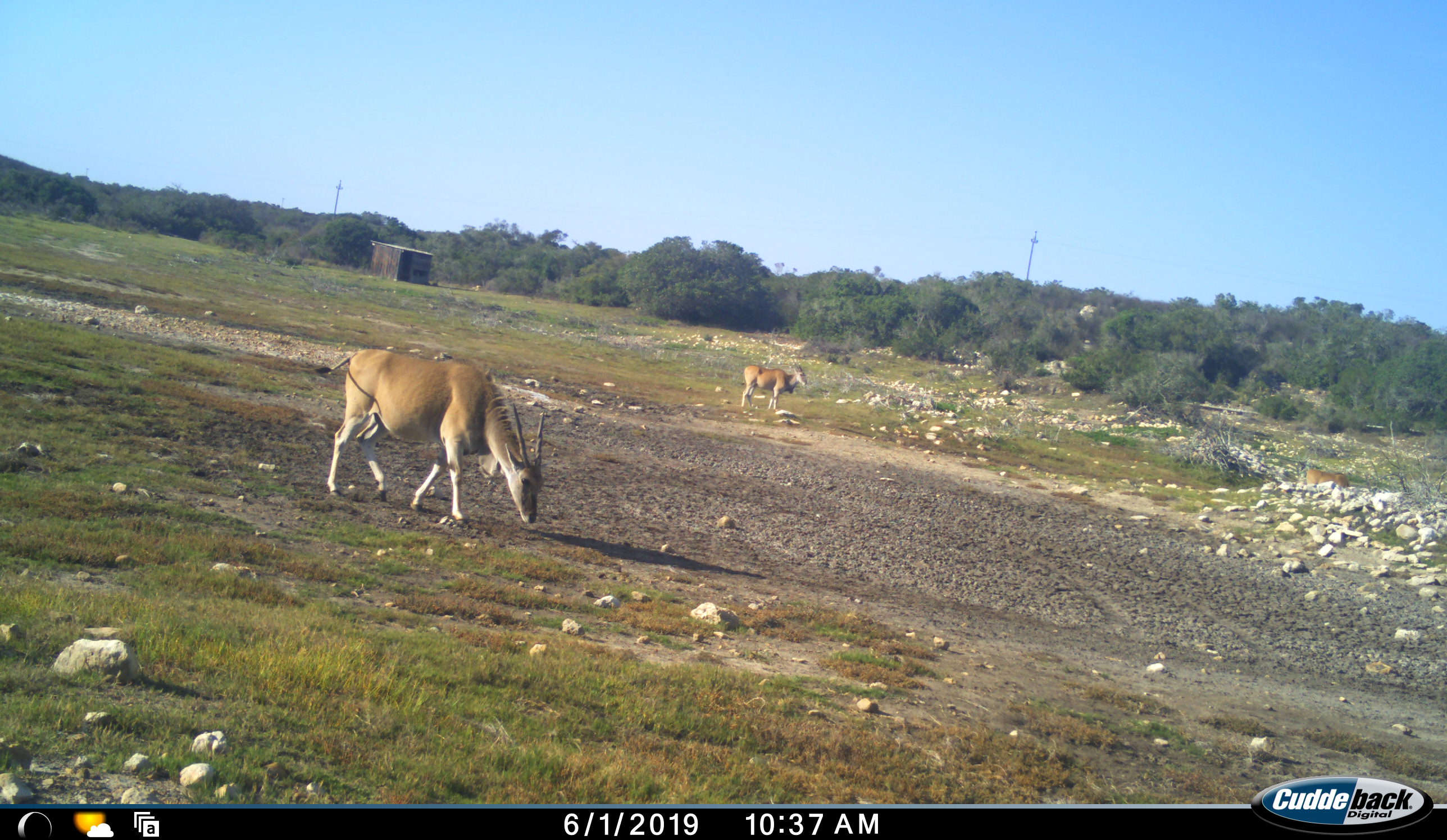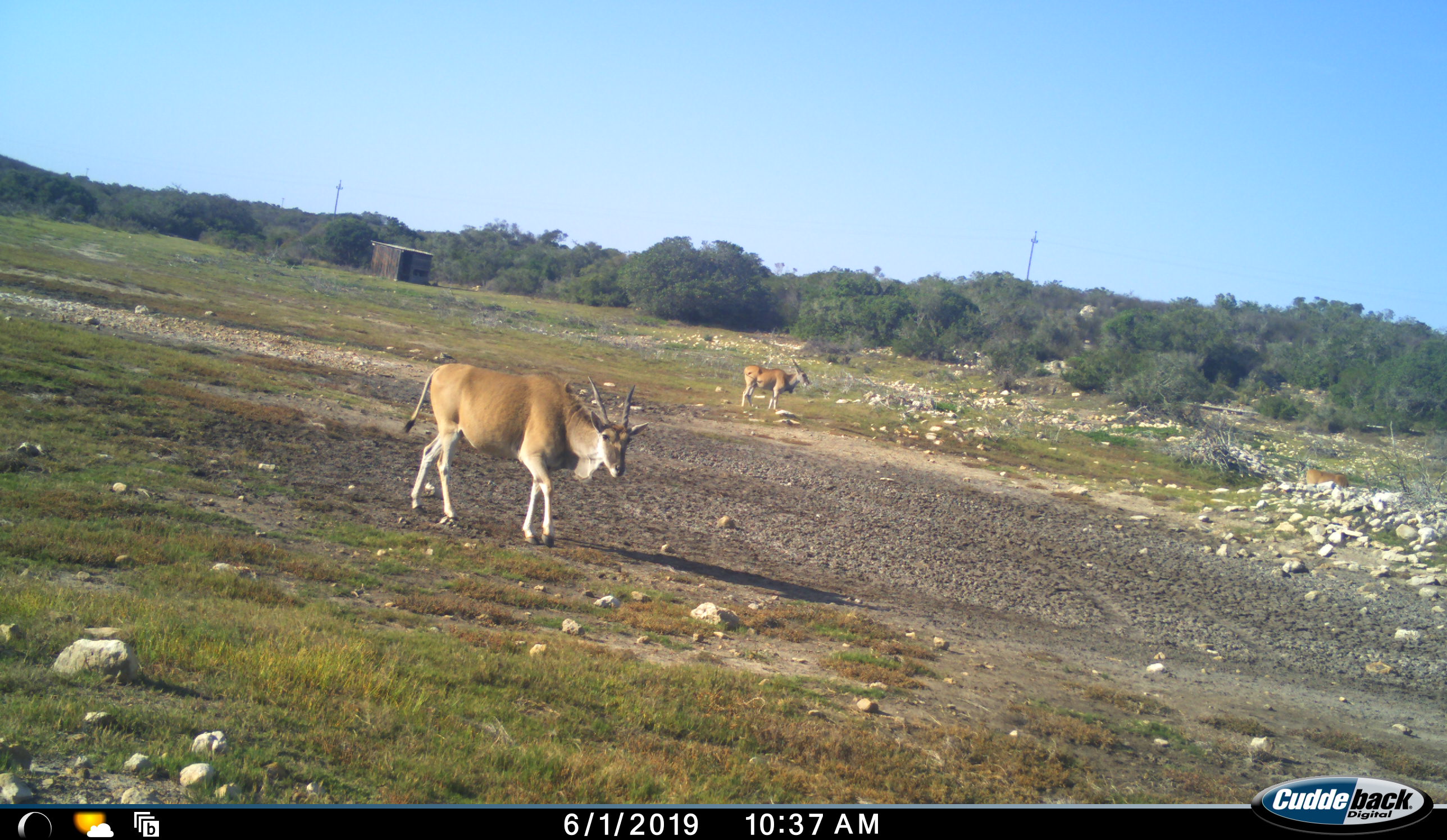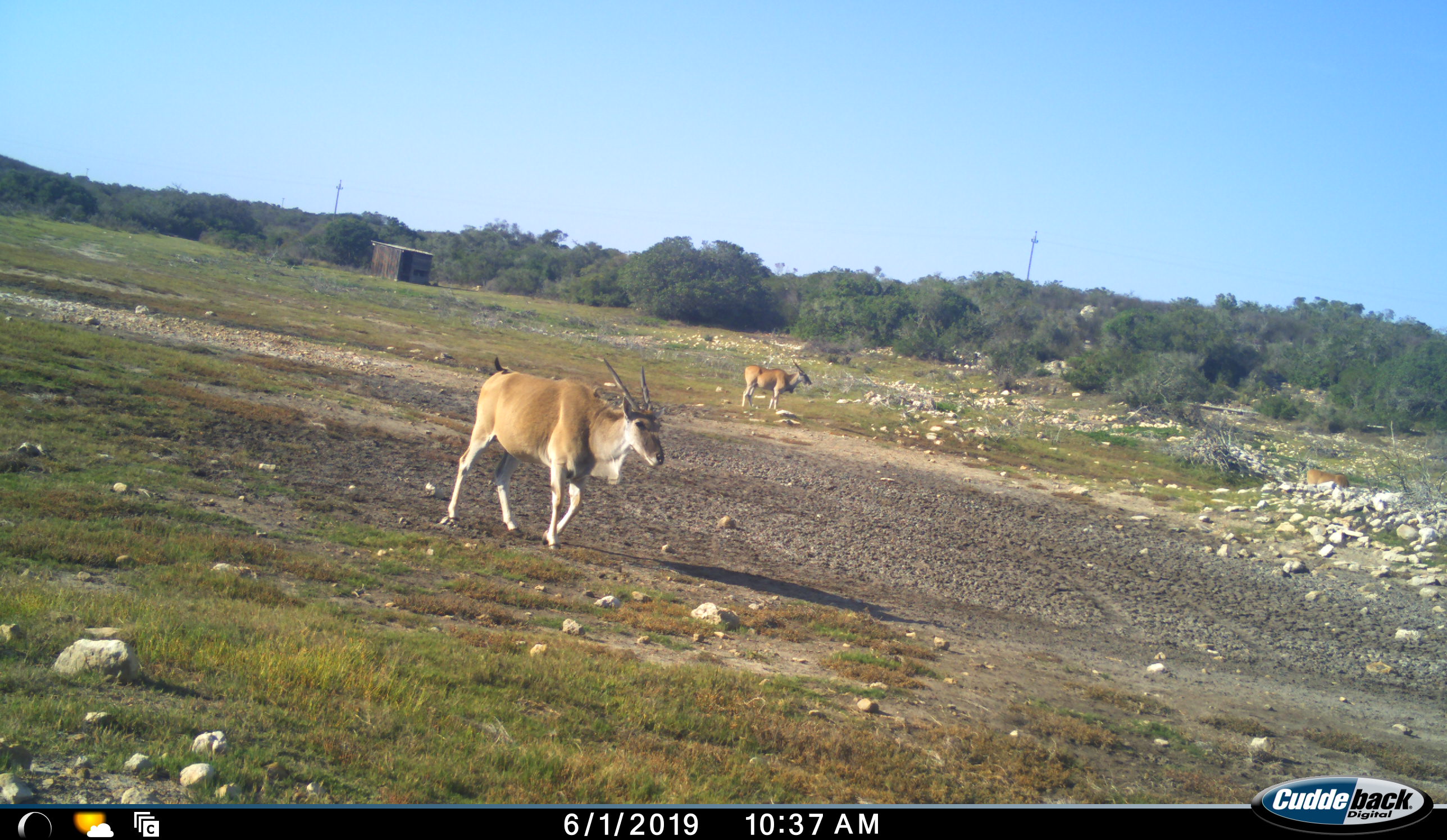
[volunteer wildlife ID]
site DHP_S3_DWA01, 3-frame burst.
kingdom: Animalia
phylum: Chordata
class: Mammalia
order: Artiodactyla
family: Bovidae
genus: Tragelaphus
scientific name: Tragelaphus oryx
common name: eland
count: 2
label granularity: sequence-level